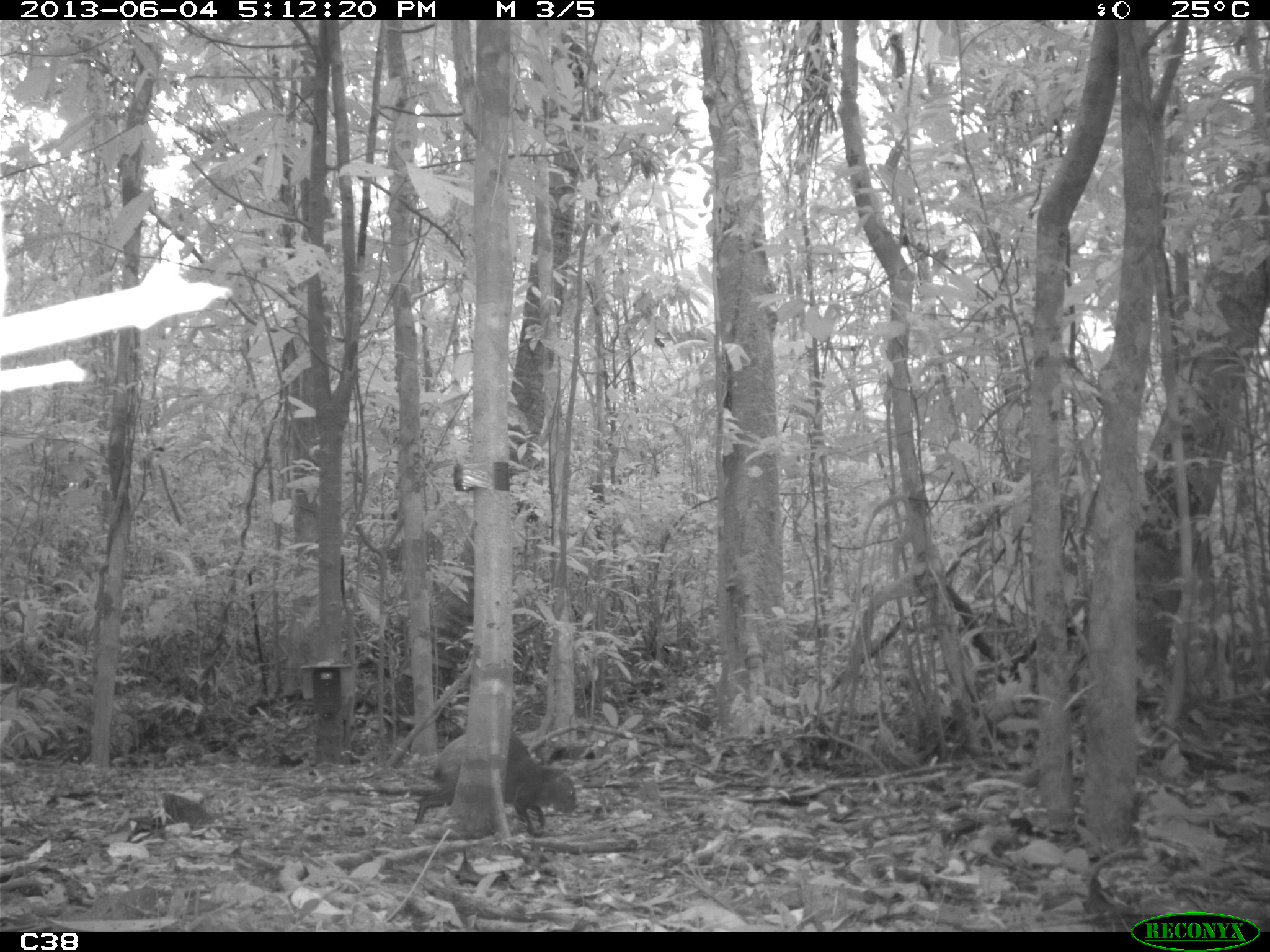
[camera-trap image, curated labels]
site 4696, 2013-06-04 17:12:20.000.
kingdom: Animalia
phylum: Chordata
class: Mammalia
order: Rodentia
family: Dasyproctidae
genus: Dasyprocta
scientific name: Dasyprocta leporina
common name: red-rumped agouti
Dasyprocta leporina (red-rumped agouti), count 1, age adult.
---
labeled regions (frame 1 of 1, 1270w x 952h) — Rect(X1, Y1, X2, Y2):
dasyprocta leporina: Rect(413, 730, 577, 836)